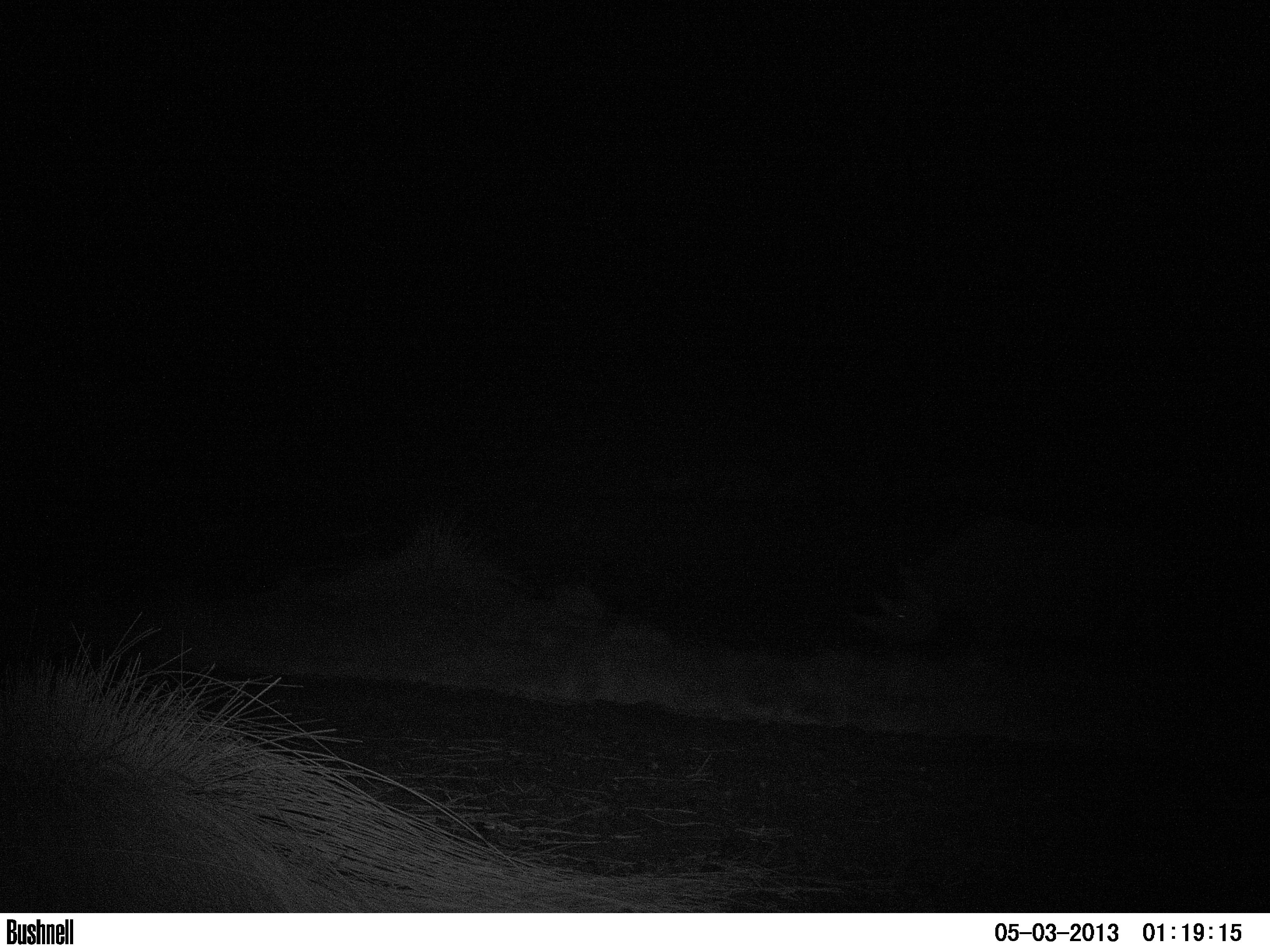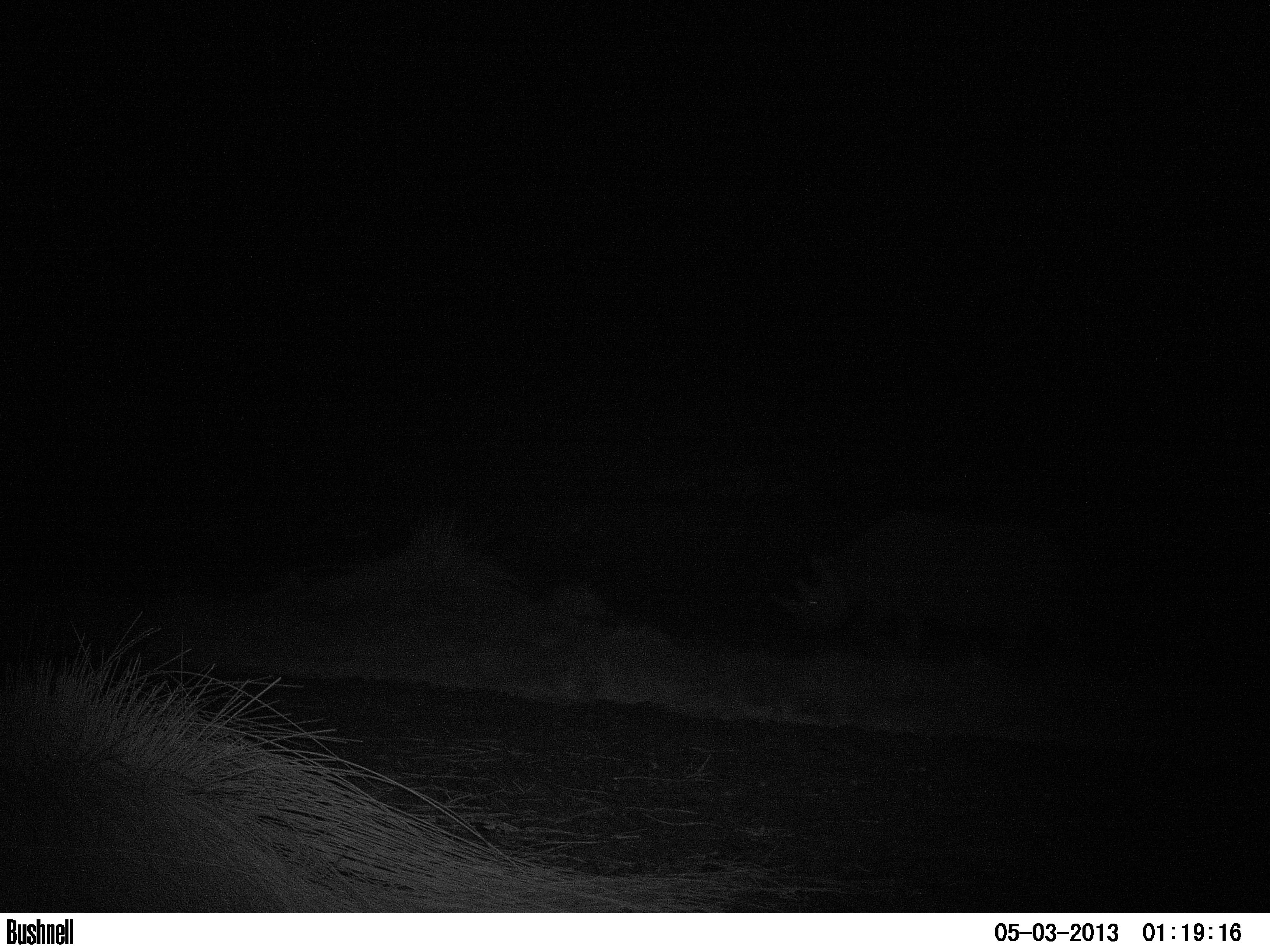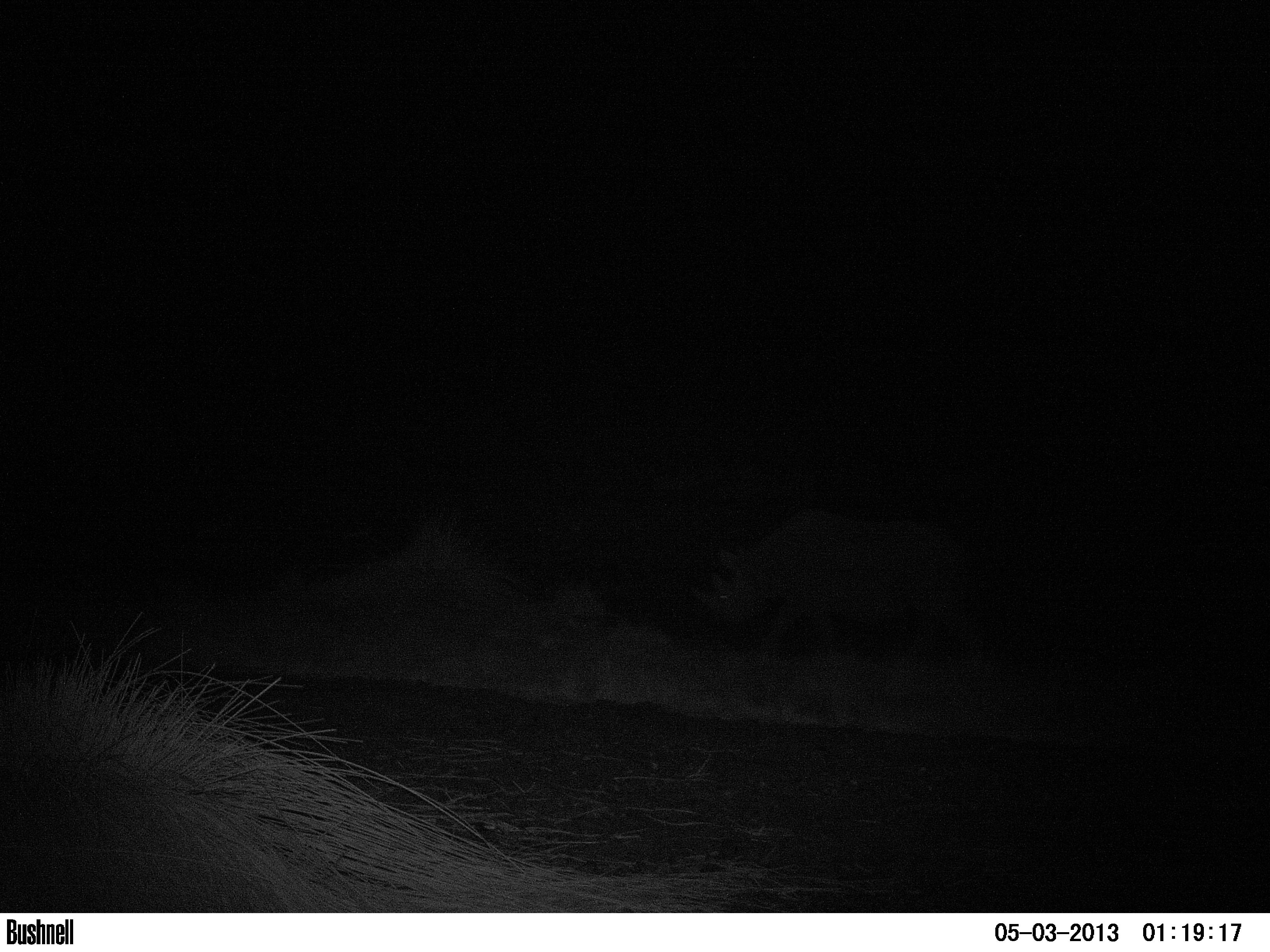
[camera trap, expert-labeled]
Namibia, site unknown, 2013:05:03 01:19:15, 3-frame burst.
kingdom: Animalia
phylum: Chordata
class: Mammalia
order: Perissodactyla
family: Rhinocerotidae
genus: Diceros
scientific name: Diceros bicornis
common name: black rhinoceros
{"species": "Diceros bicornis (black rhinoceros)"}